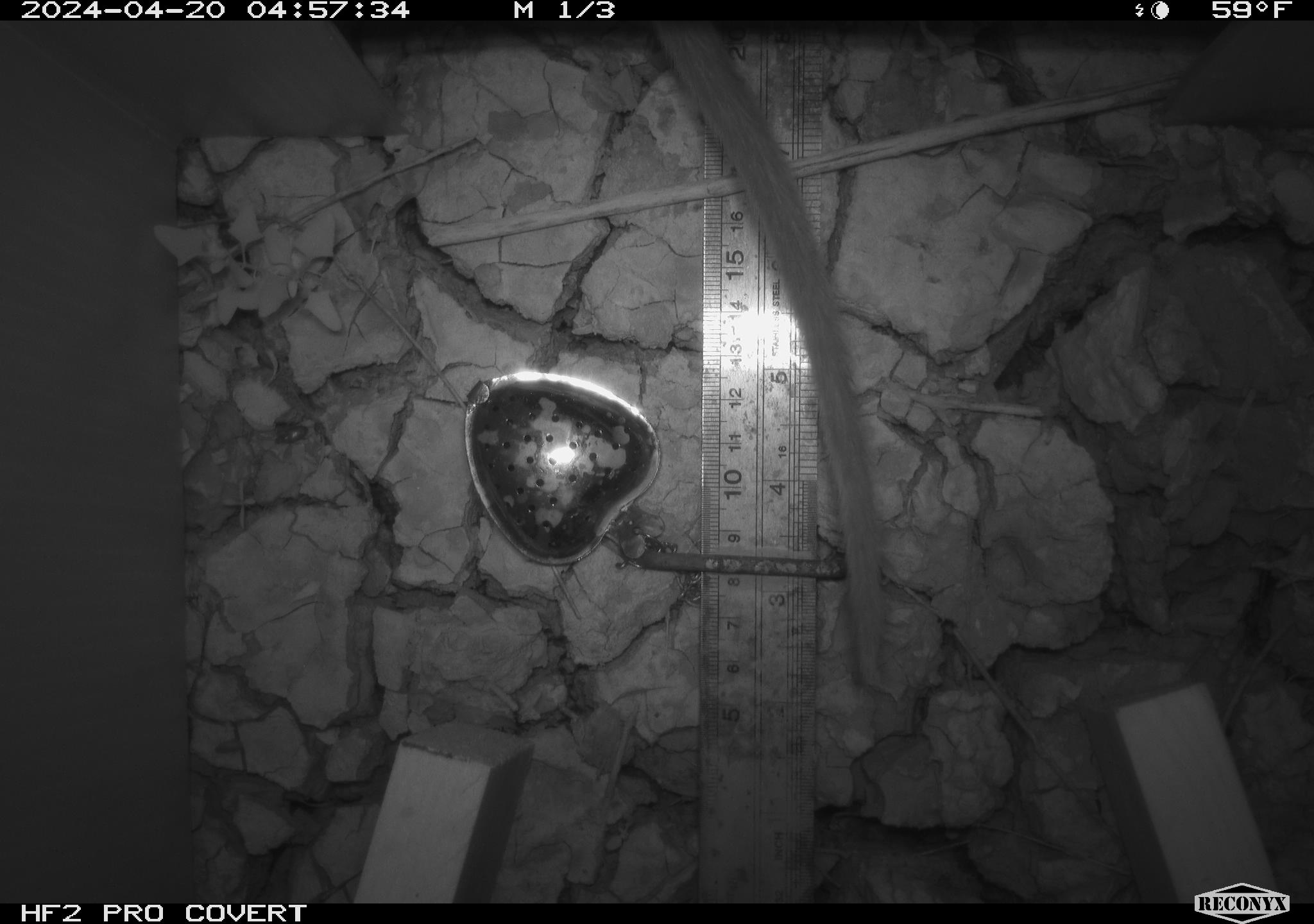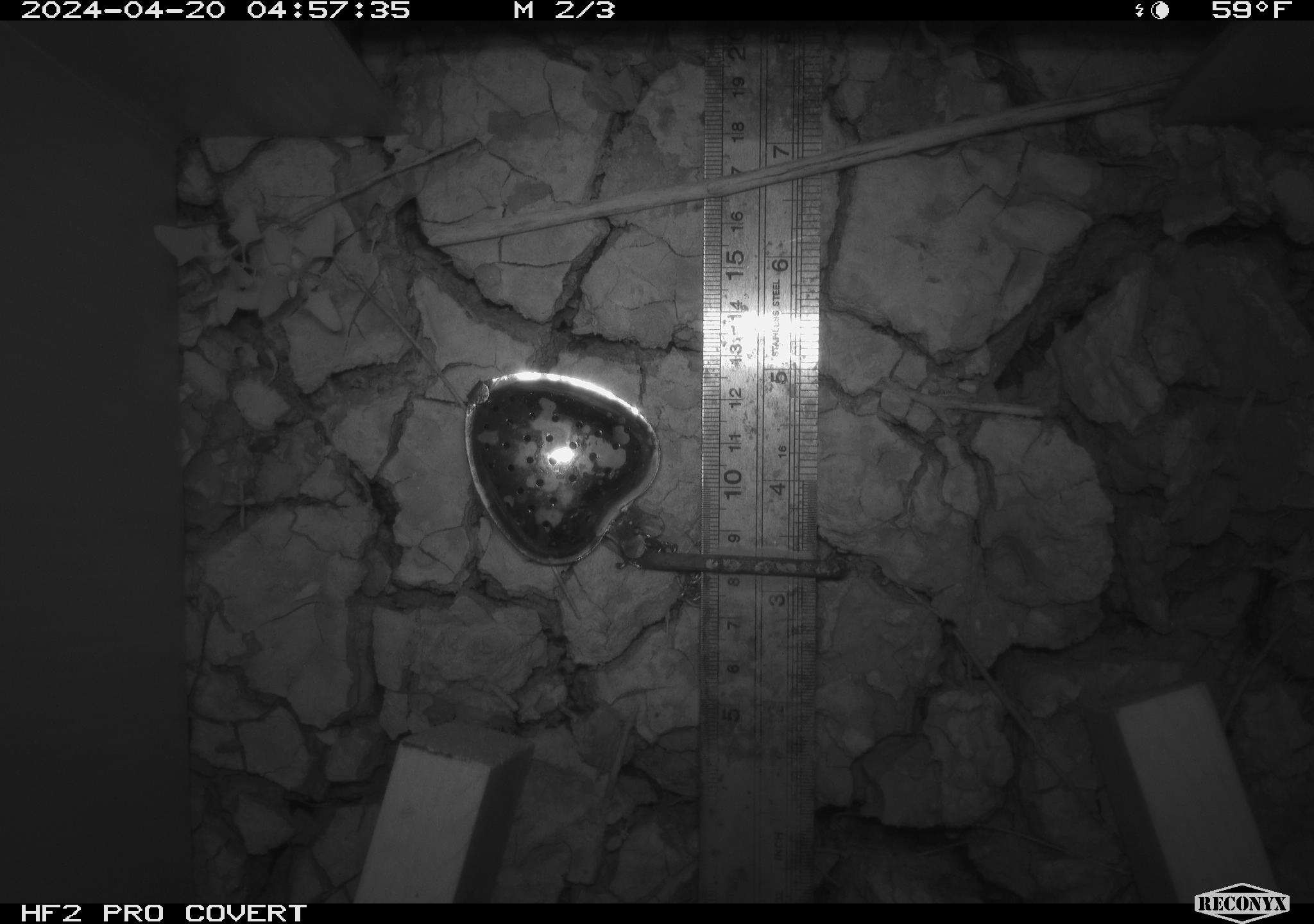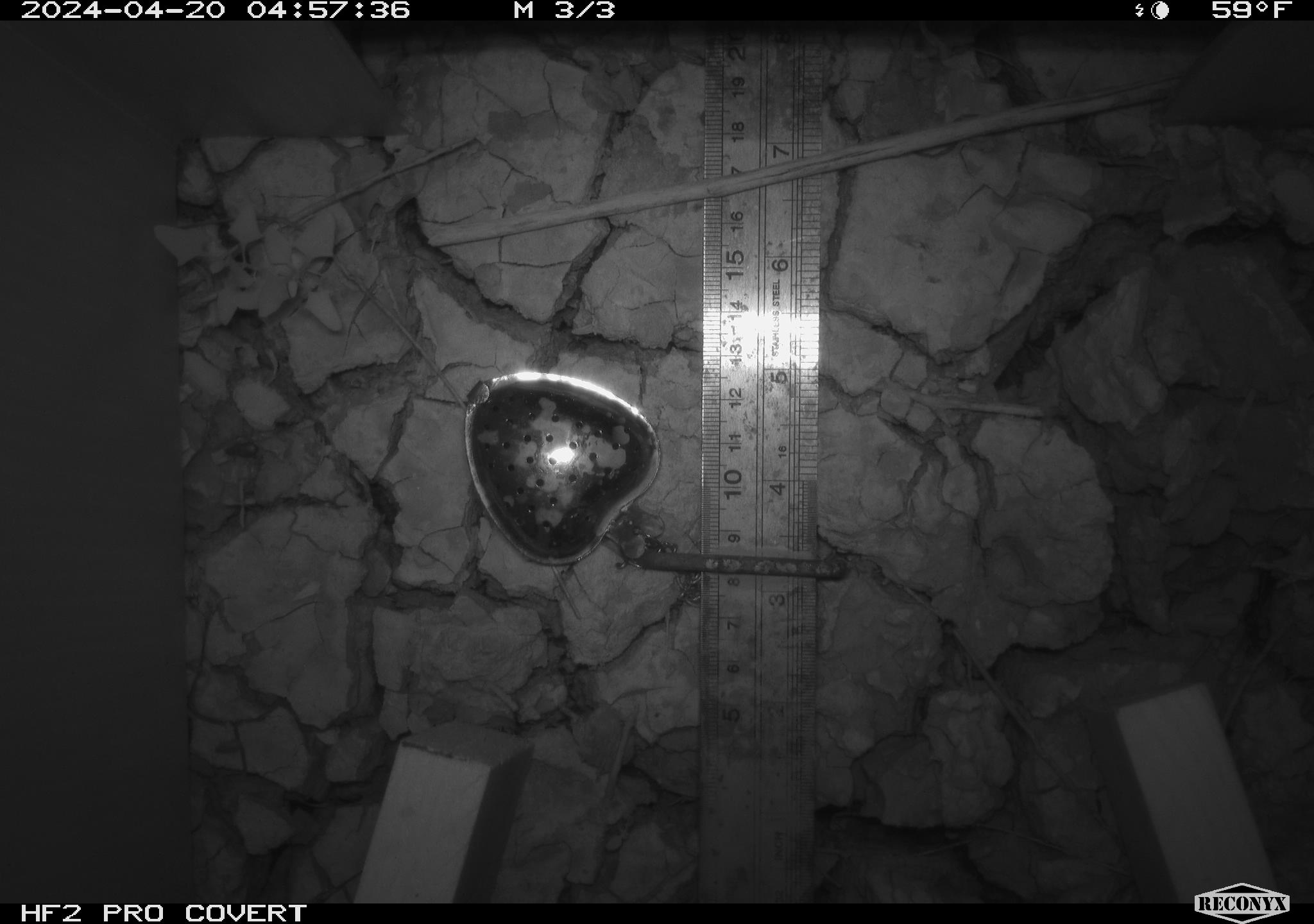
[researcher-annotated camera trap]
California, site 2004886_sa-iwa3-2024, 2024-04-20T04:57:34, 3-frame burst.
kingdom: Animalia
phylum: Chordata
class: Mammalia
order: Rodentia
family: Cricetidae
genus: Neotoma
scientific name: Neotoma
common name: pack rat or woodrat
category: neotoma species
Neotoma species (pack rat or woodrat) (Neotoma).